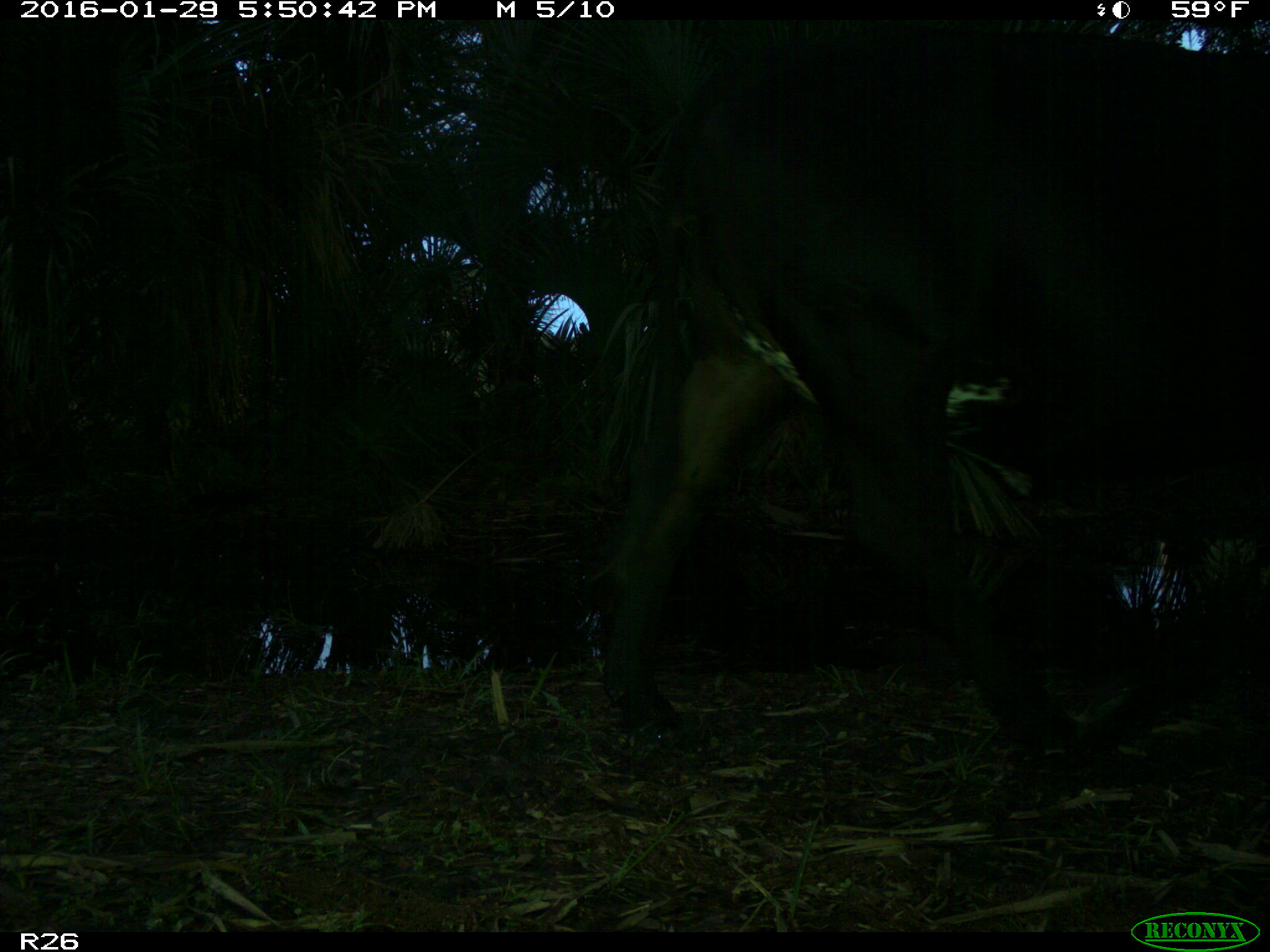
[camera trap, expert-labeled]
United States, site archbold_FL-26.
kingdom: Animalia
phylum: Chordata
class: Mammalia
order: Artiodactyla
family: Bovidae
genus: Bos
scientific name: Bos taurus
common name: domestic cow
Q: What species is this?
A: Bos taurus (domestic cow).